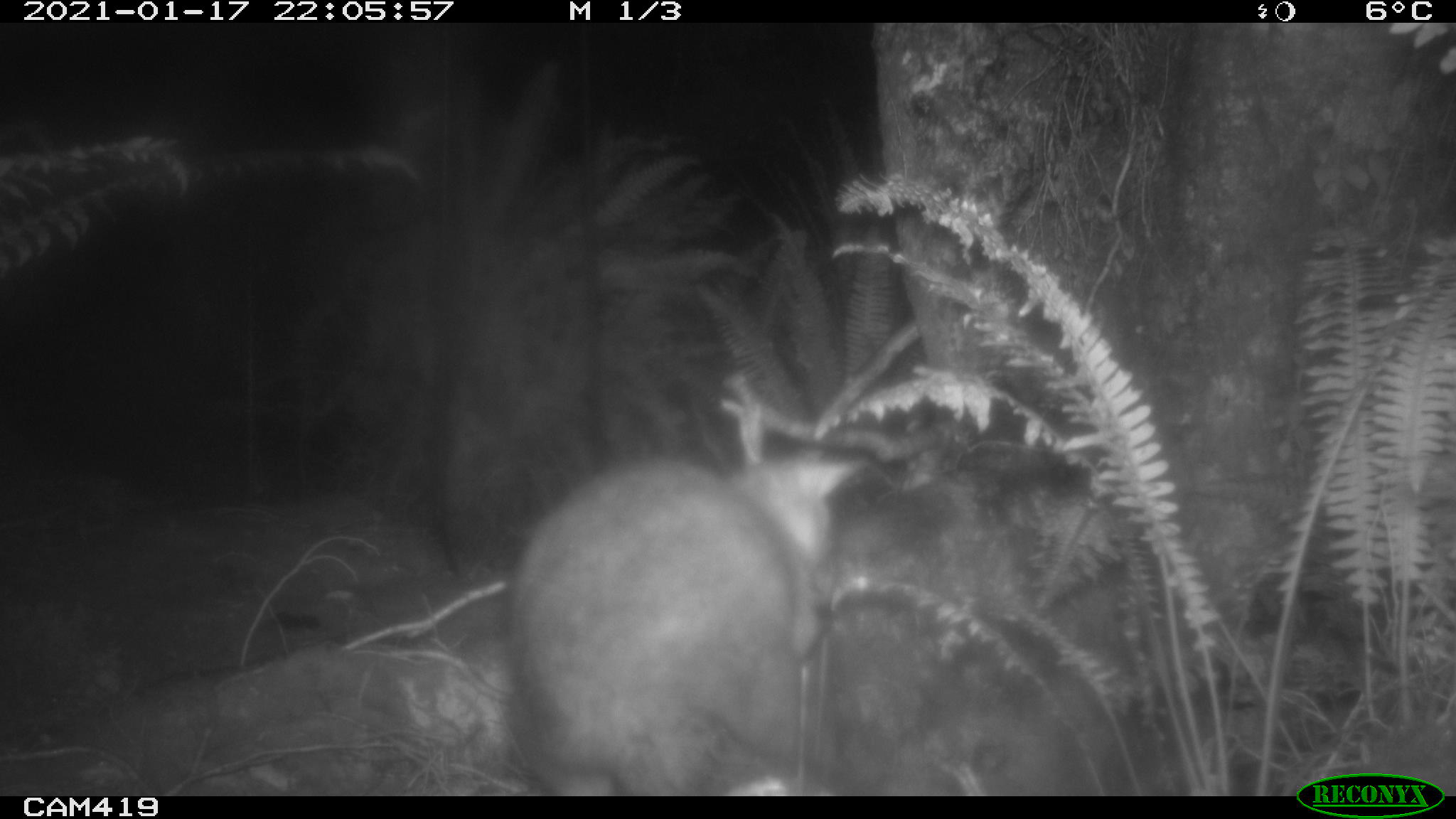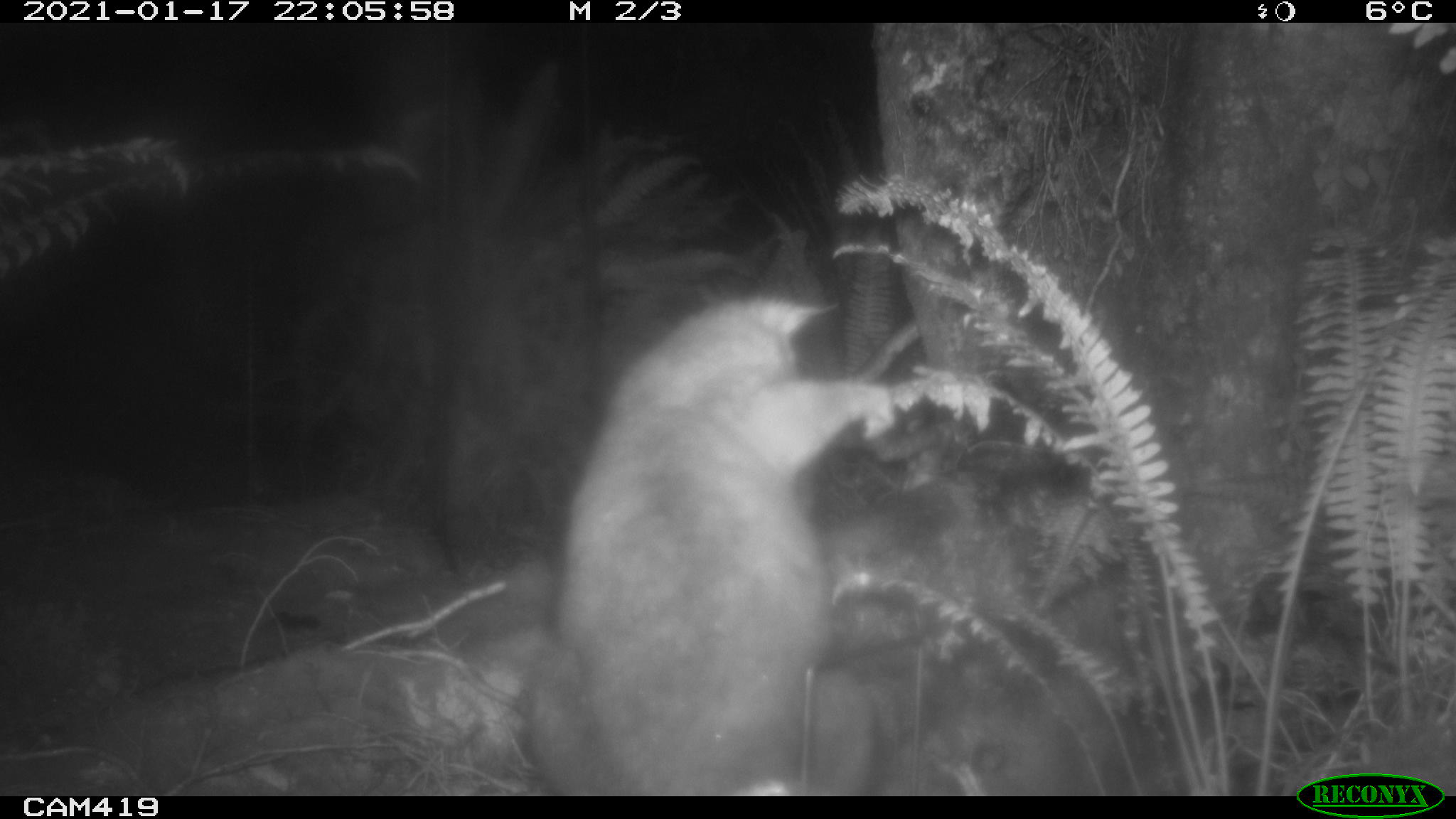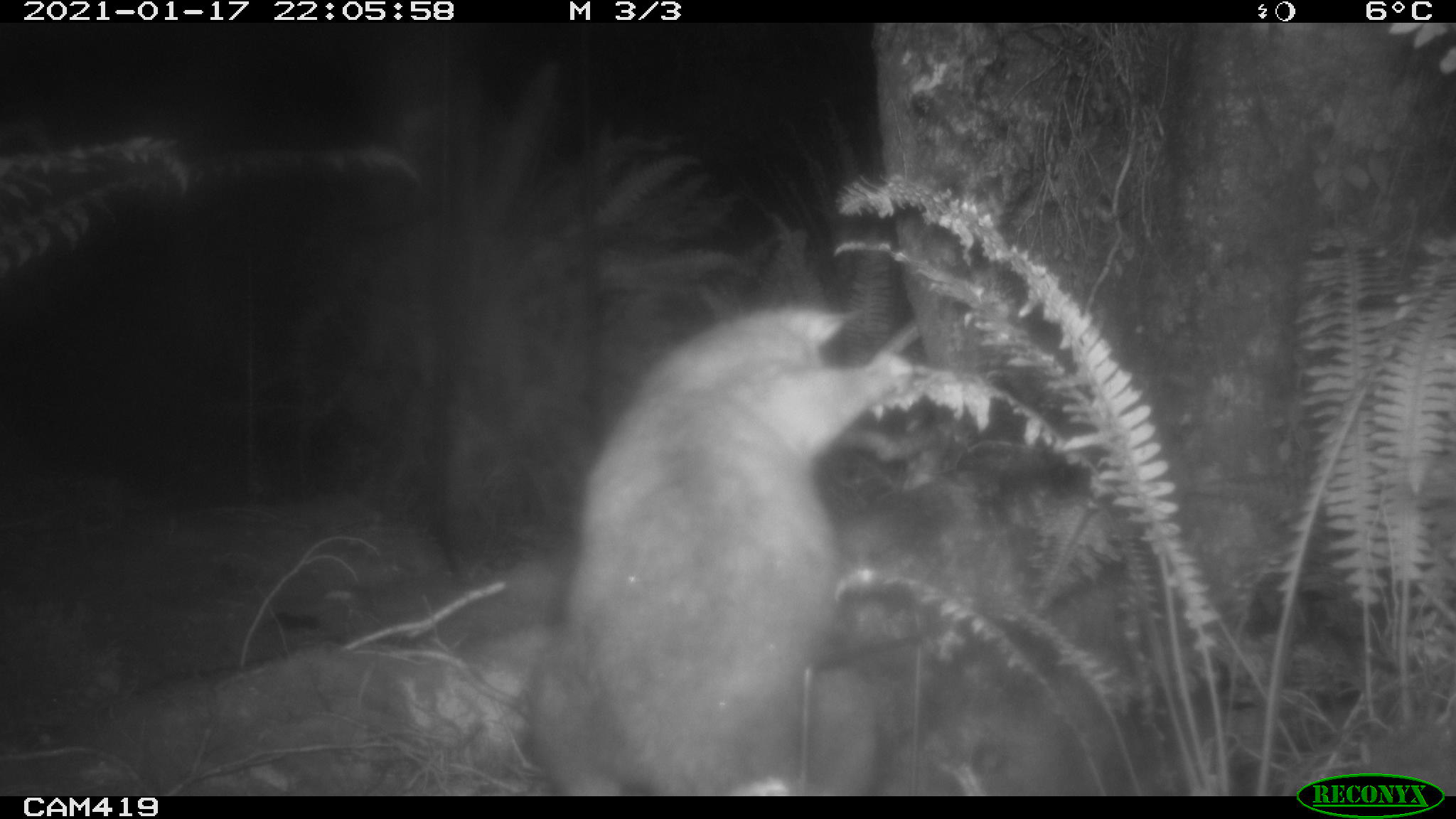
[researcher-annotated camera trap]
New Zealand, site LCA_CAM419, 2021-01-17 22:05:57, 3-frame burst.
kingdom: Animalia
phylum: Chordata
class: Mammalia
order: Diprotodontia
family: Phalangeridae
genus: Trichosurus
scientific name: Trichosurus vulpecula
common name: common brushtail possum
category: possum